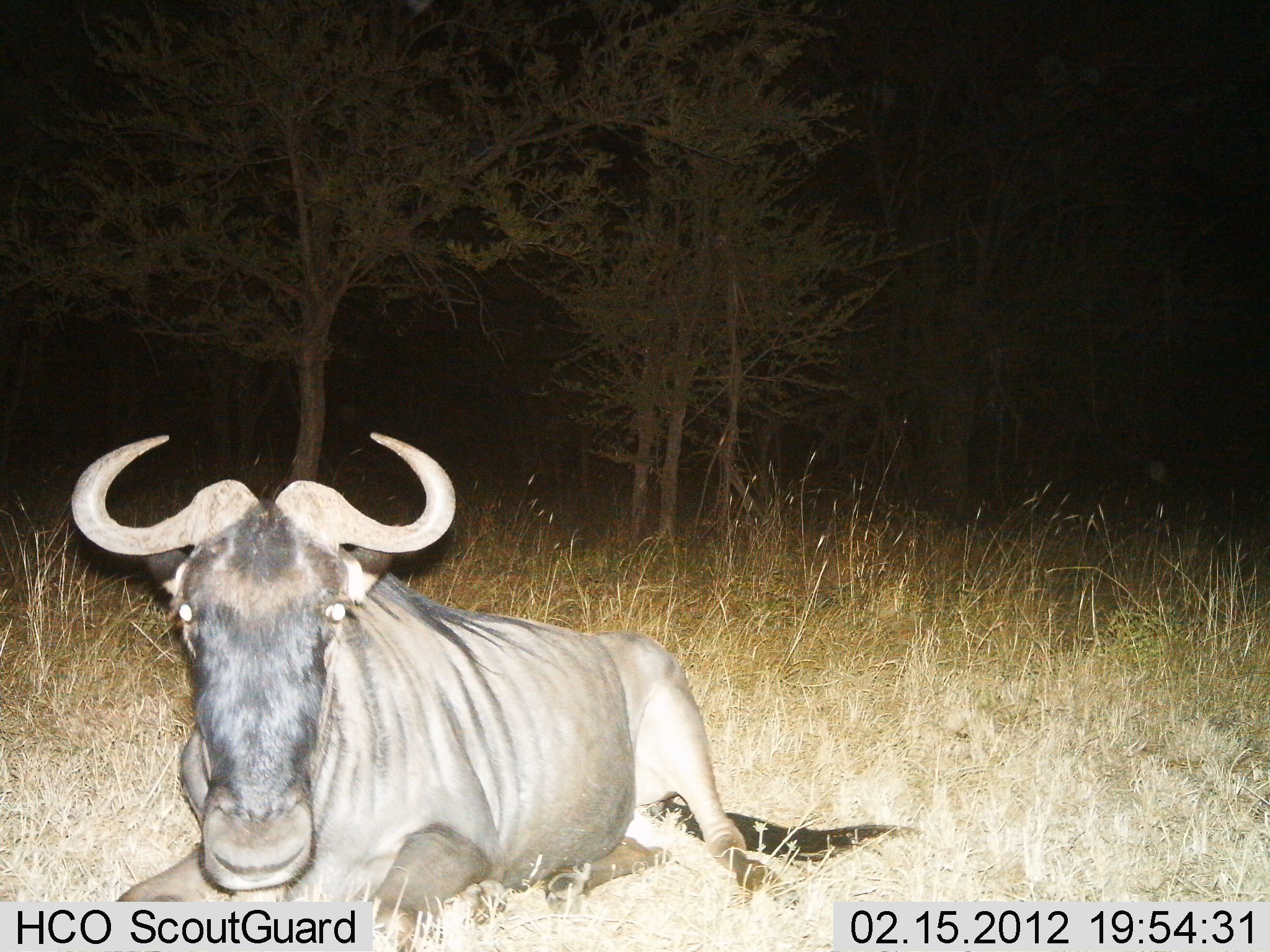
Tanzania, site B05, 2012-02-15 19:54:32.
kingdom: Animalia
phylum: Chordata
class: Mammalia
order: Artiodactyla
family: Bovidae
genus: Connochaetes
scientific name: Connochaetes taurinus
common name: blue wildebeest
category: wildebeest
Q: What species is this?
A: Wildebeest (blue wildebeest) (Connochaetes taurinus).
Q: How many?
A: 1.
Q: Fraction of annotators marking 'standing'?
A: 0%.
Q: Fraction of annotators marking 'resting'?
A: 100%.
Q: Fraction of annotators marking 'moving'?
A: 0%.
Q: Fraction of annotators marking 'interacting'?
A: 0%.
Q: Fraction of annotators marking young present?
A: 0%.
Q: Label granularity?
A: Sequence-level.